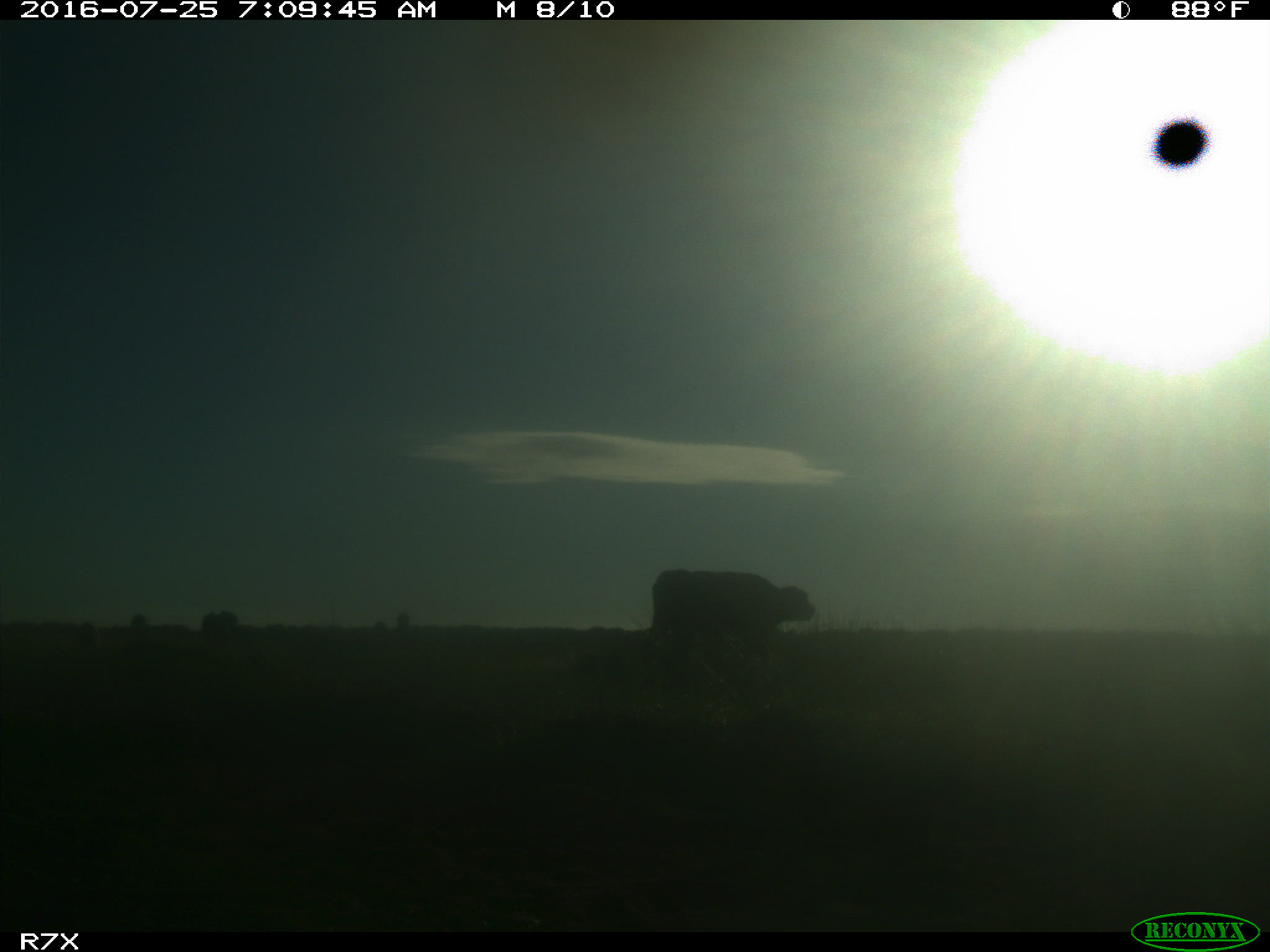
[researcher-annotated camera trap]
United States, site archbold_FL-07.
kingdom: Animalia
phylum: Chordata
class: Mammalia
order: Artiodactyla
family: Bovidae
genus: Bos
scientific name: Bos taurus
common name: domestic cow